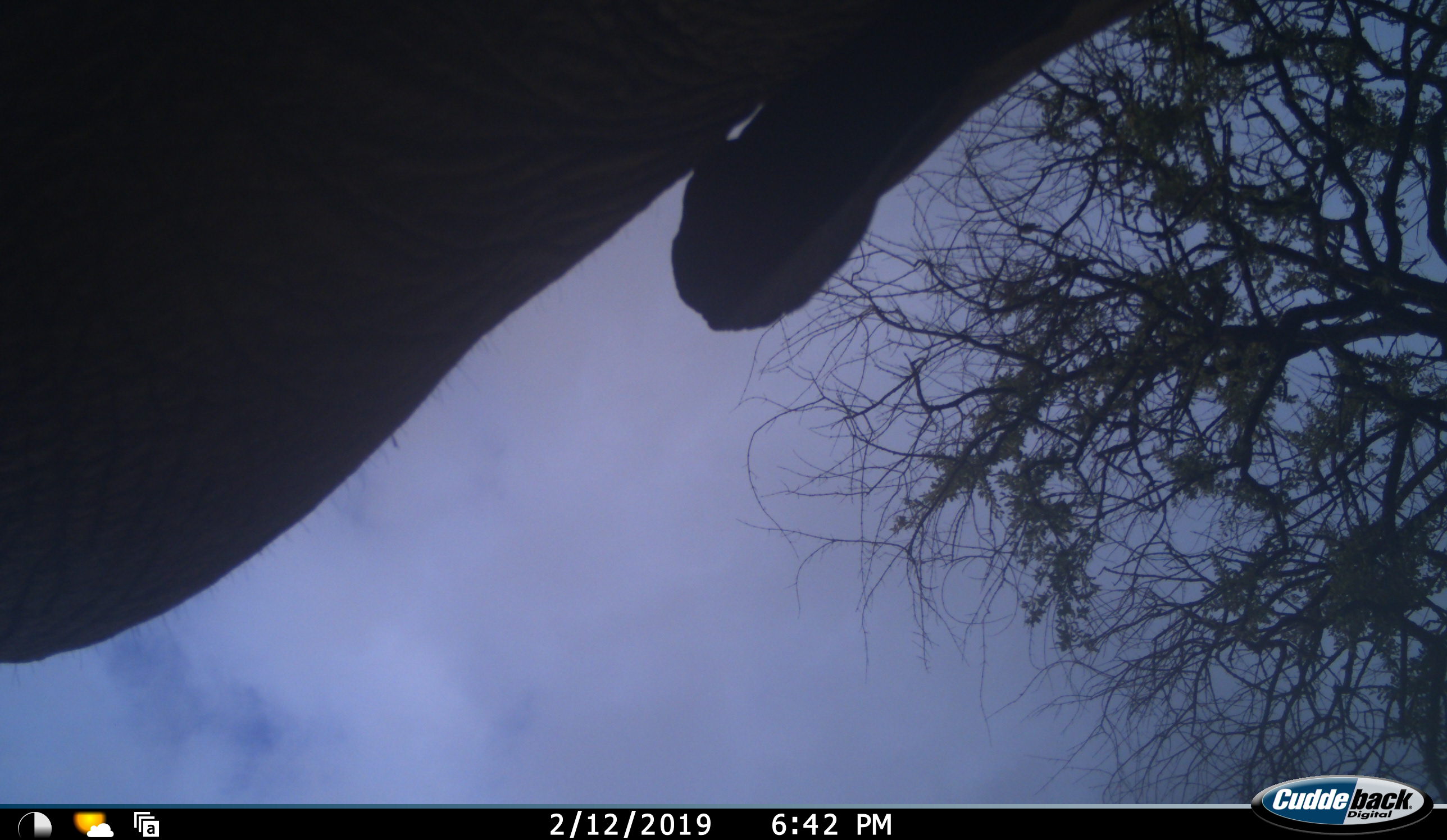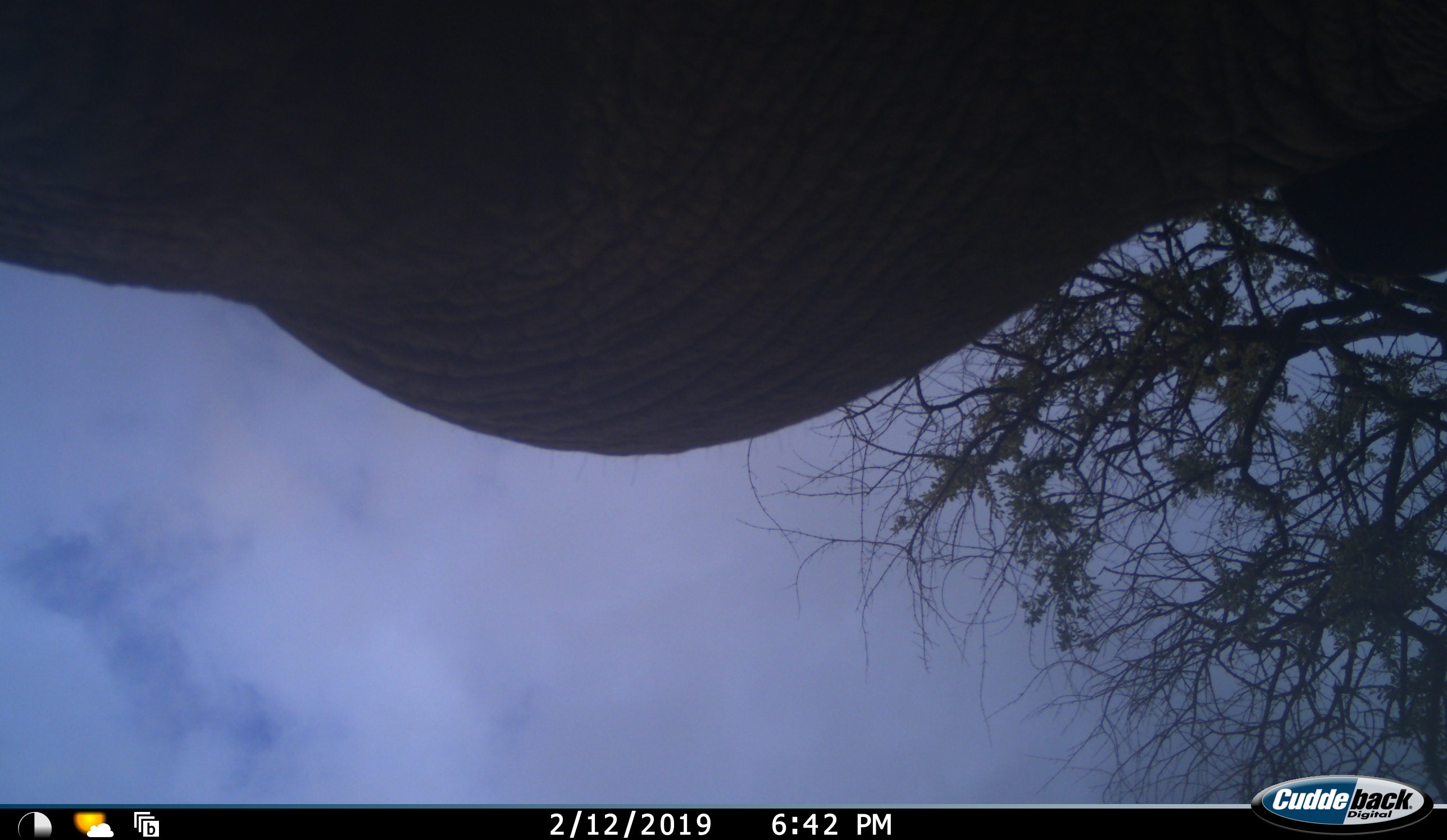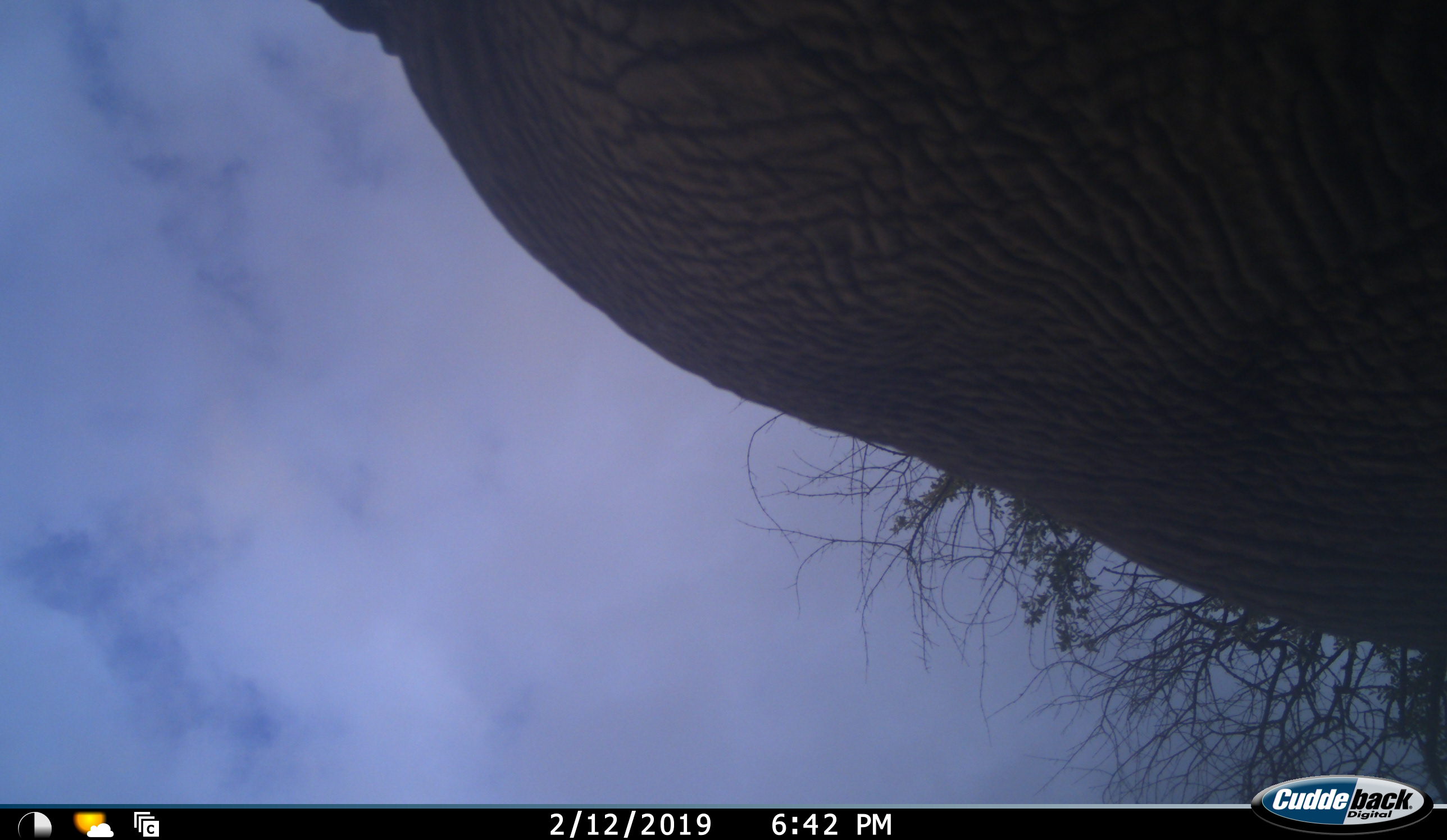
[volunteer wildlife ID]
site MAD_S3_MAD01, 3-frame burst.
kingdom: Animalia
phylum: Chordata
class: Mammalia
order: Proboscidea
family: Elephantidae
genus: Loxodonta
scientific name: Loxodonta africana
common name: african bush elephant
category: elephant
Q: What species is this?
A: Elephant (african bush elephant) (Loxodonta africana).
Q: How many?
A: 1.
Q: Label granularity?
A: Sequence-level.